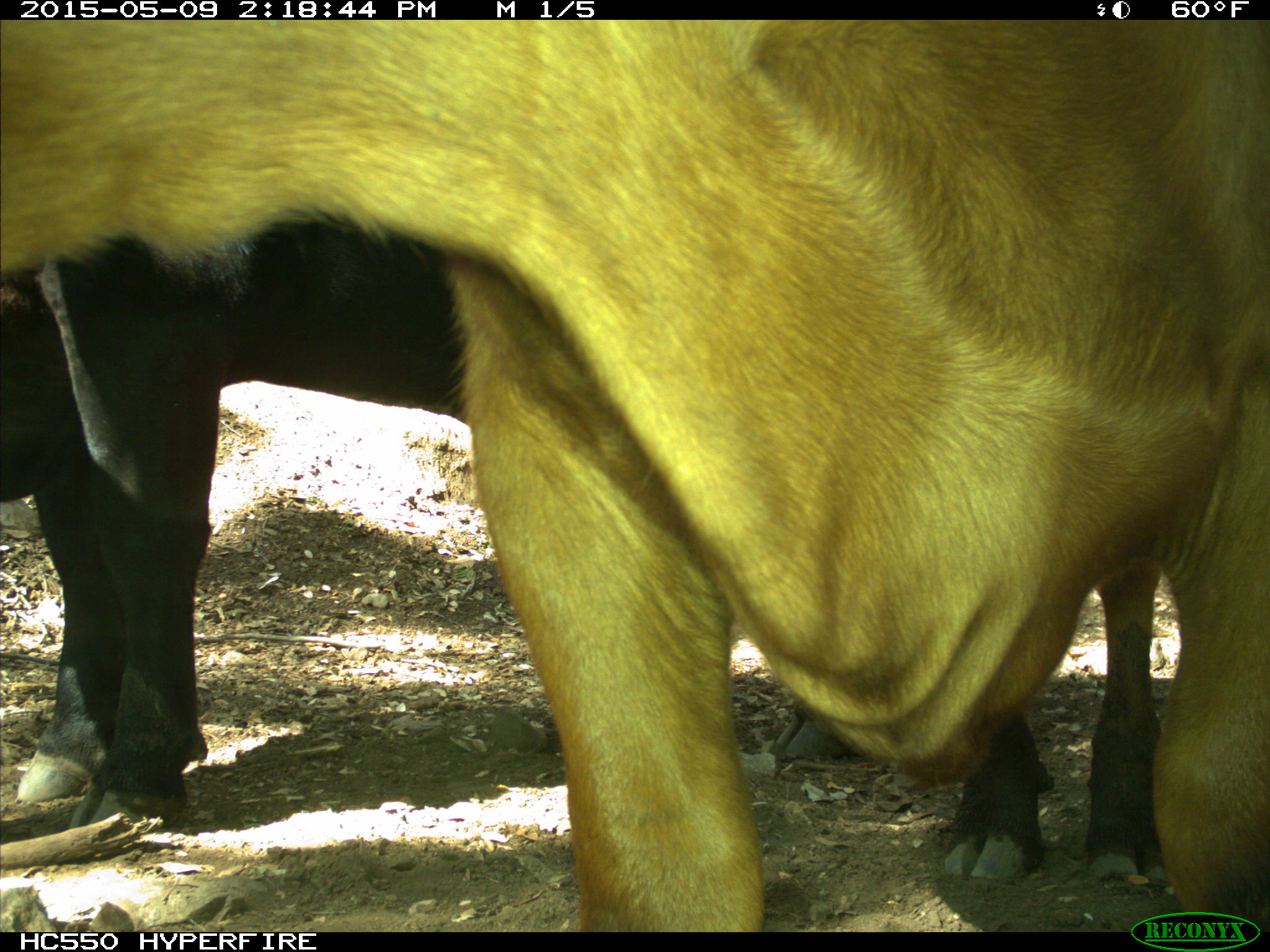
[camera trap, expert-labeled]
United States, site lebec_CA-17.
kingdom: Animalia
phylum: Chordata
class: Mammalia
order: Artiodactyla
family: Bovidae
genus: Bos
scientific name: Bos taurus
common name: domestic cow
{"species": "Bos taurus (domestic cow)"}